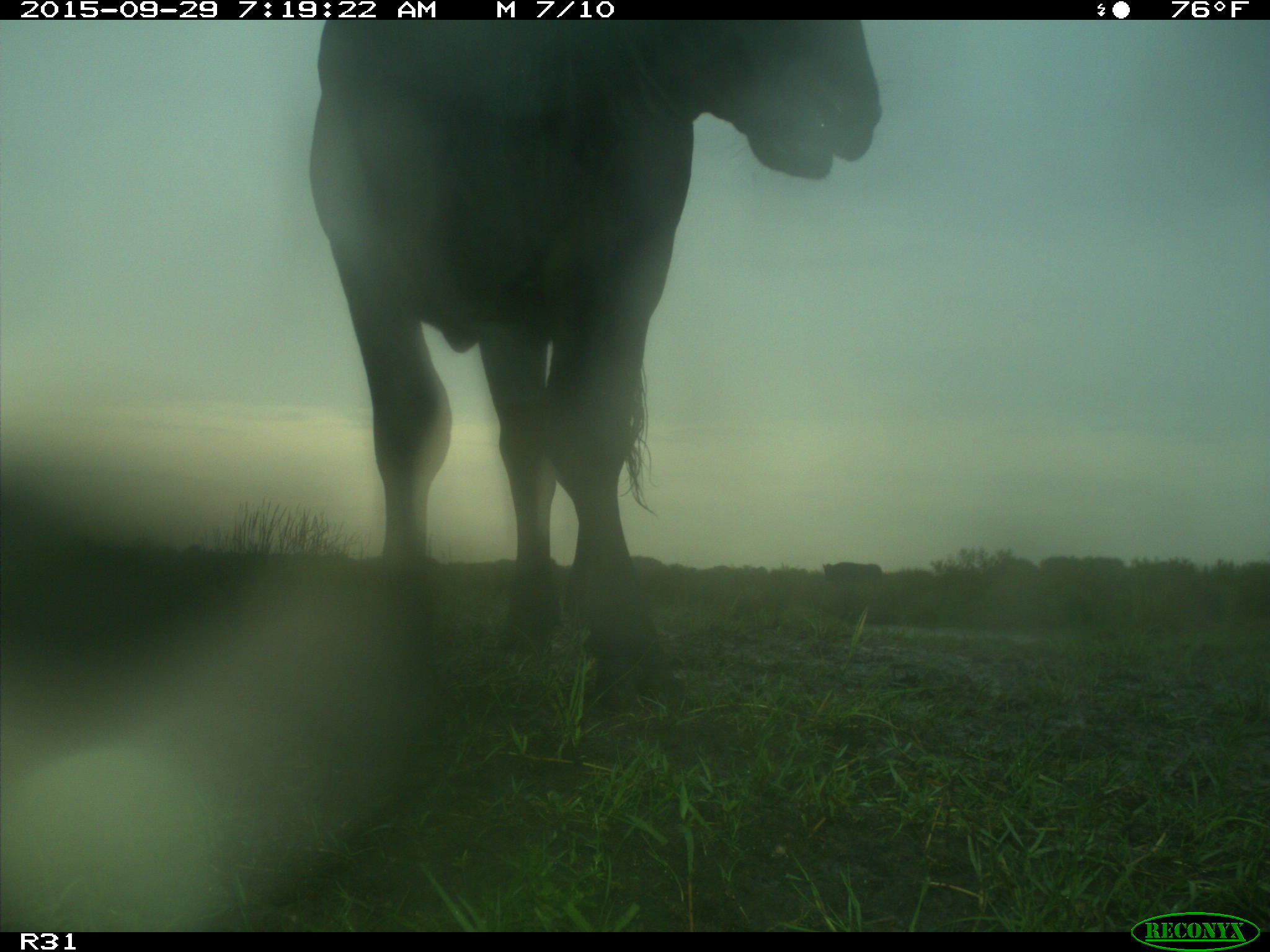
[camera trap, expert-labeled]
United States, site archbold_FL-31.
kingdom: Animalia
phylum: Chordata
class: Mammalia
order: Artiodactyla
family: Bovidae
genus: Bos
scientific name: Bos taurus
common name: domestic cow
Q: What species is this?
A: Bos taurus (domestic cow).